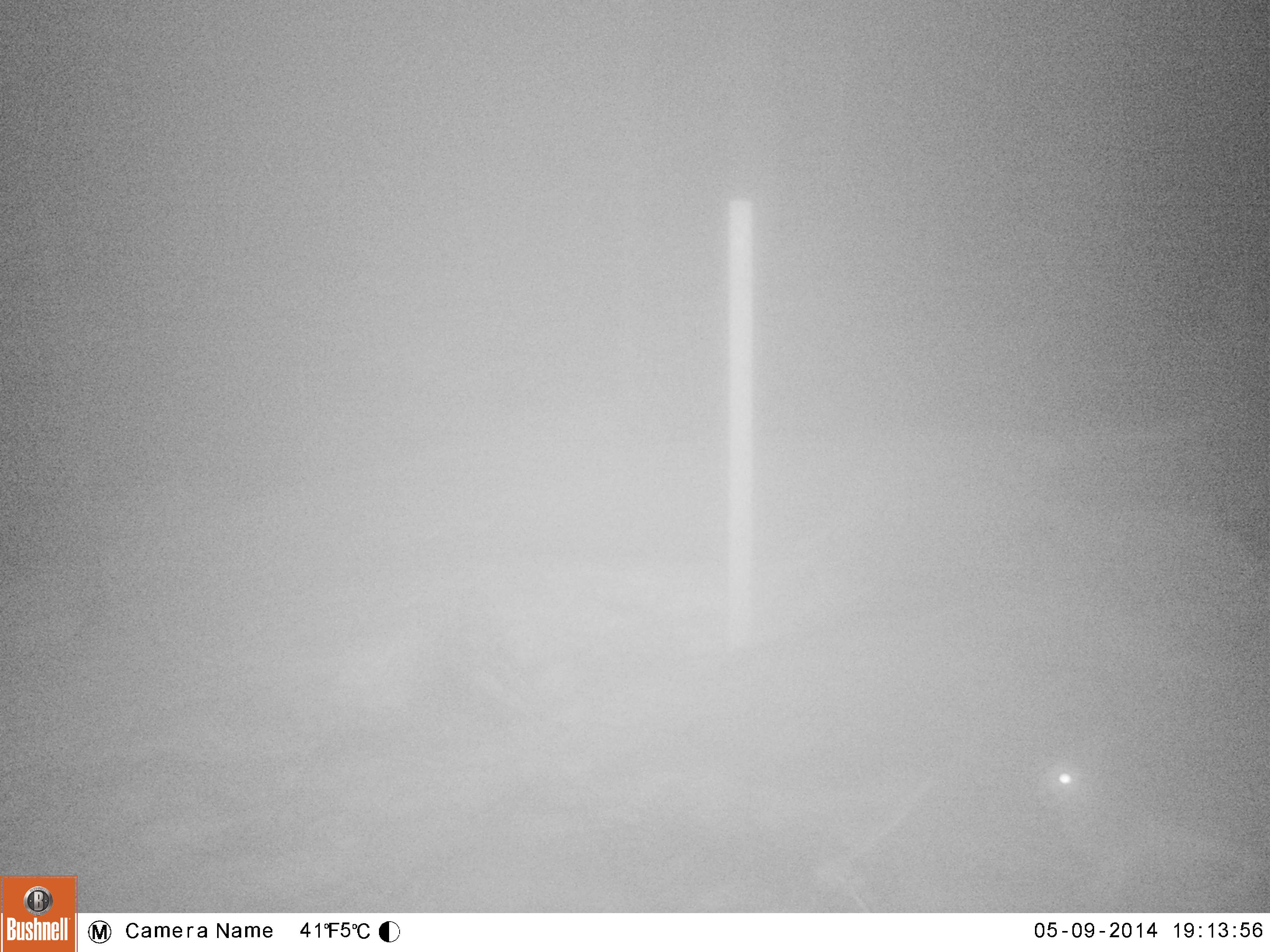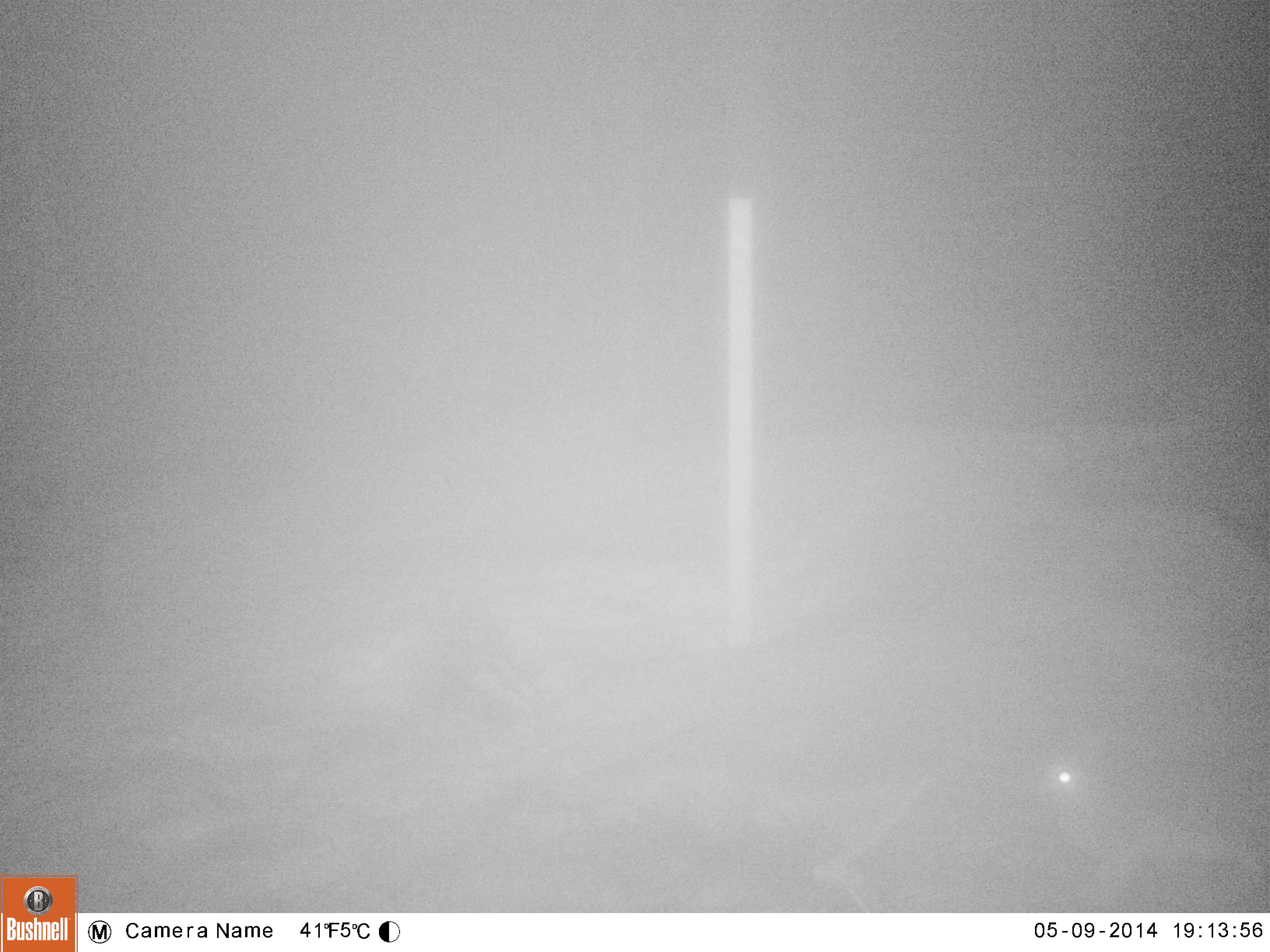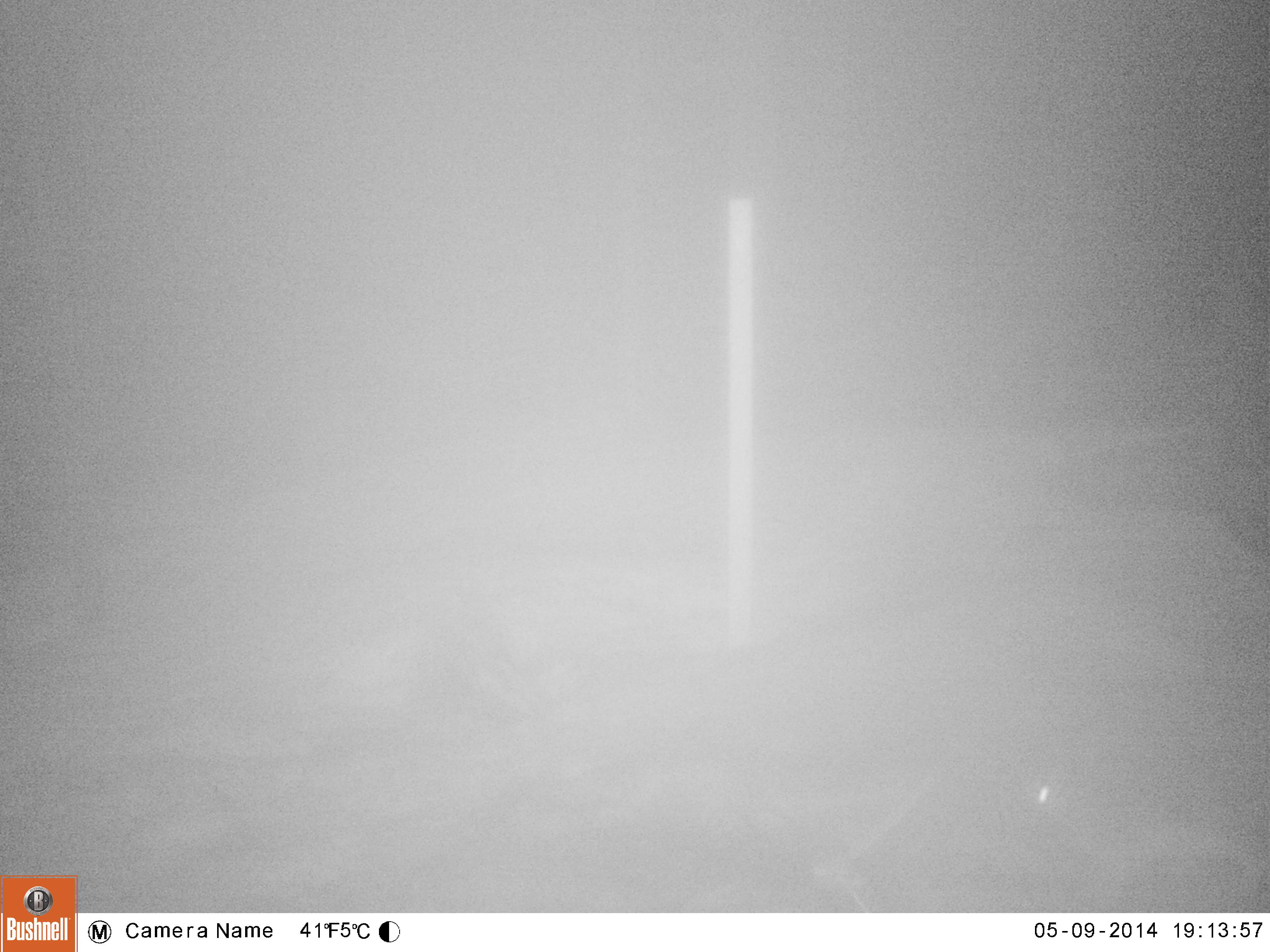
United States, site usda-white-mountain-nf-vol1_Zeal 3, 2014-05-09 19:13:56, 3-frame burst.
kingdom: Animalia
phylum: Chordata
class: Mammalia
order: Lagomorpha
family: Leporidae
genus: Lepus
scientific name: Lepus americanus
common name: snowshoe hare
Snowshoe hare (Lepus americanus).